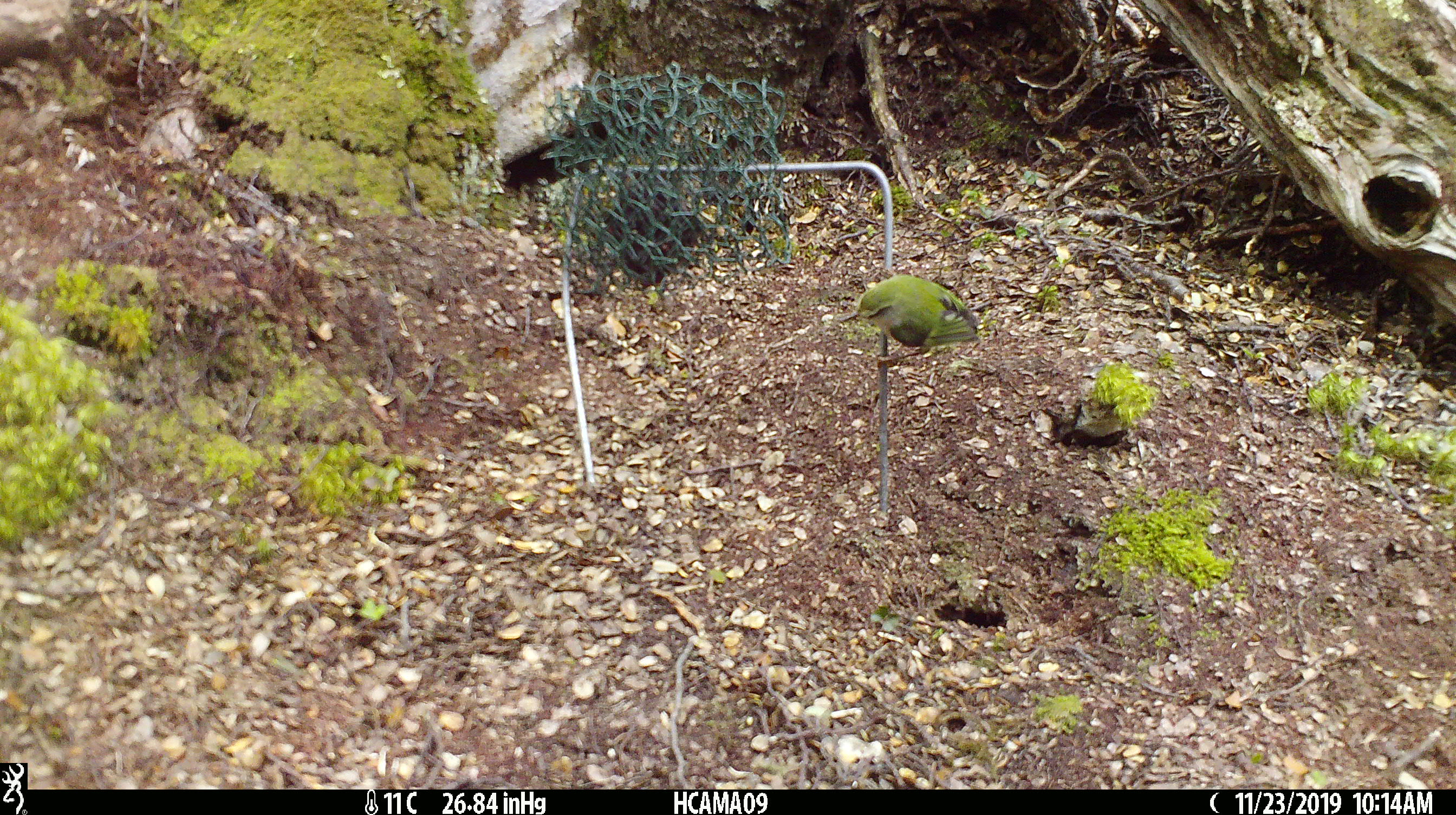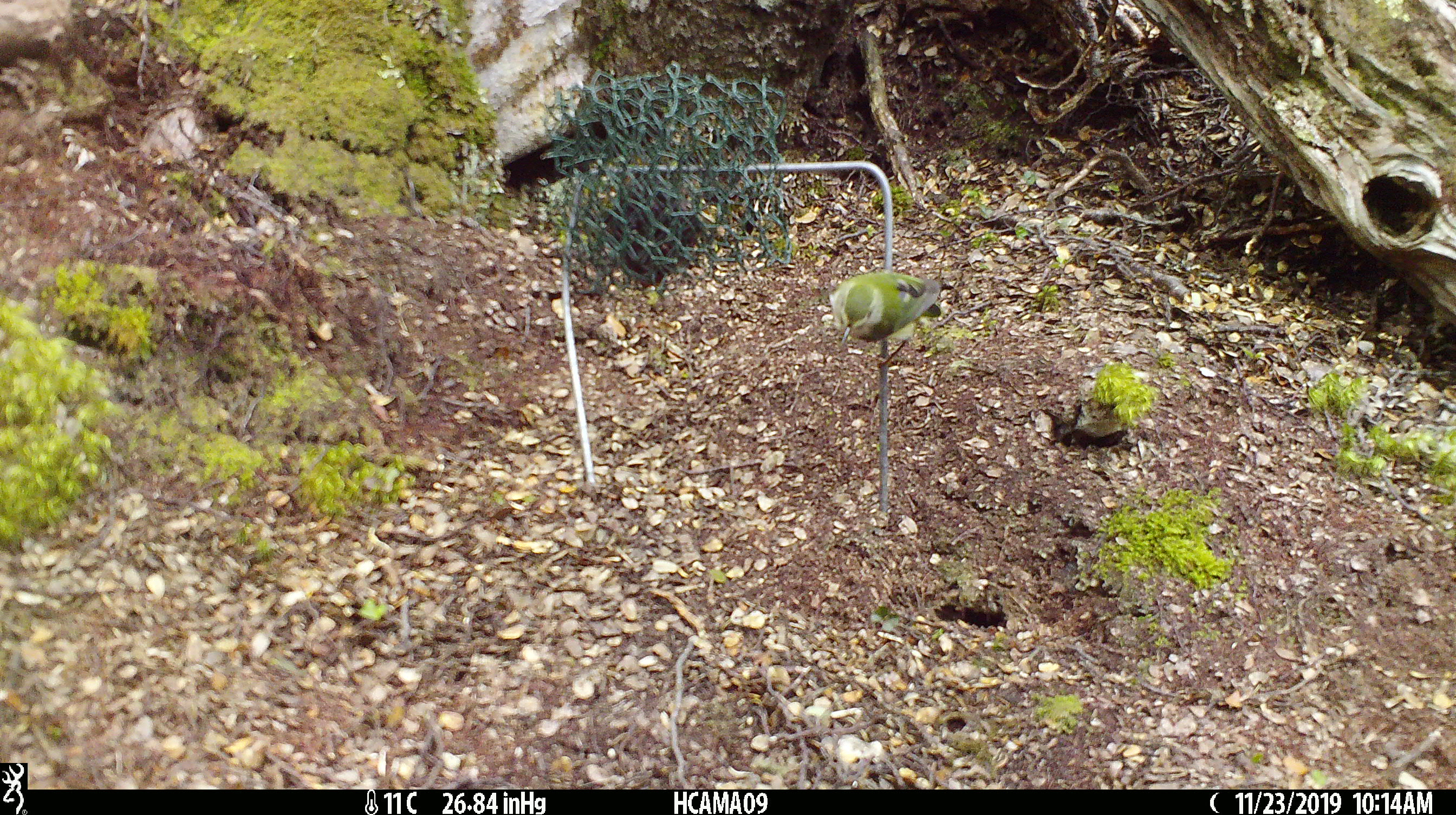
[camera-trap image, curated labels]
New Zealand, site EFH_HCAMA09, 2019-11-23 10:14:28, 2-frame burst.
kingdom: Animalia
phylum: Chordata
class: Aves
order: Passeriformes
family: Acanthisittidae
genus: Acanthisitta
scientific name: Acanthisitta chloris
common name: rifleman